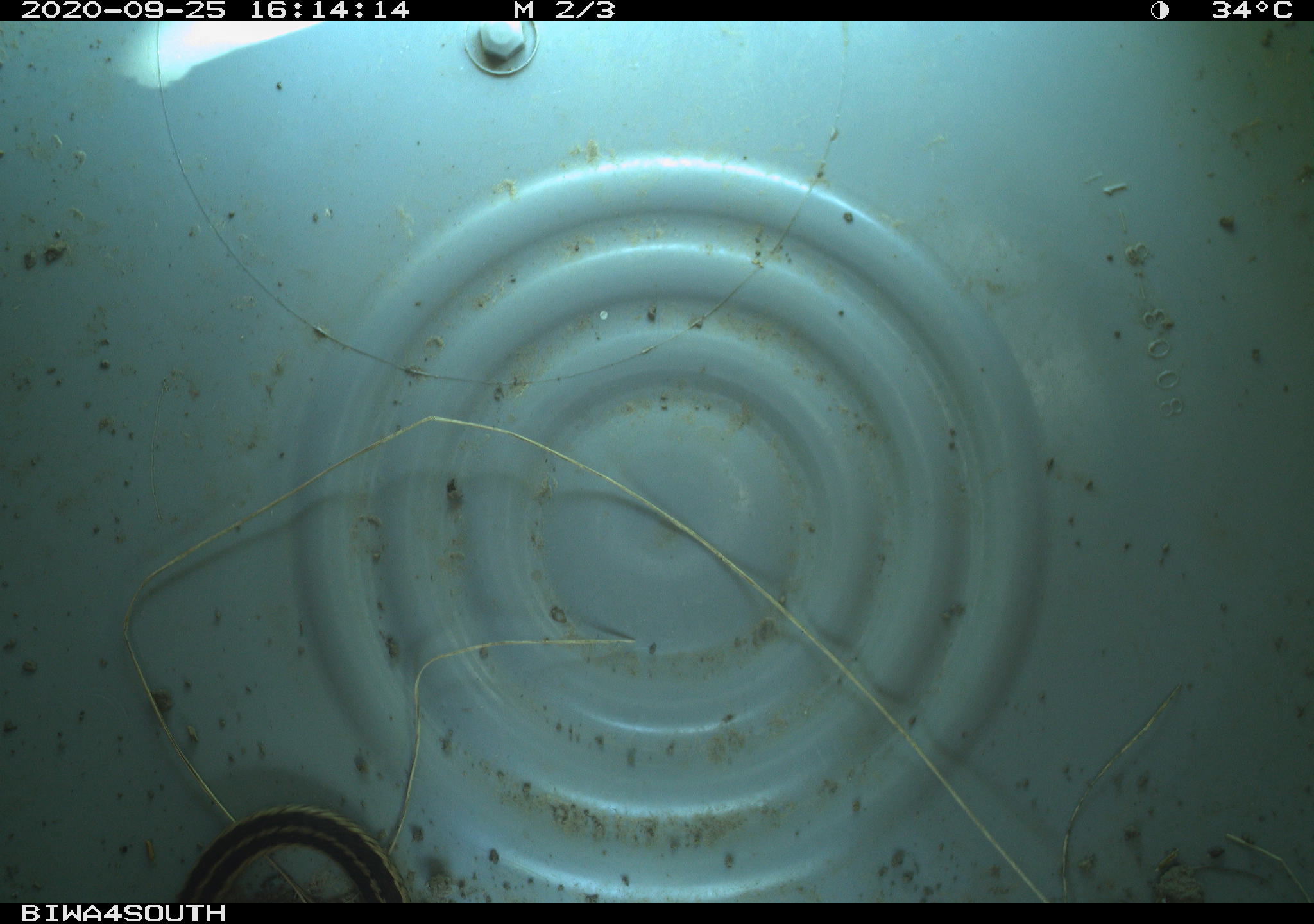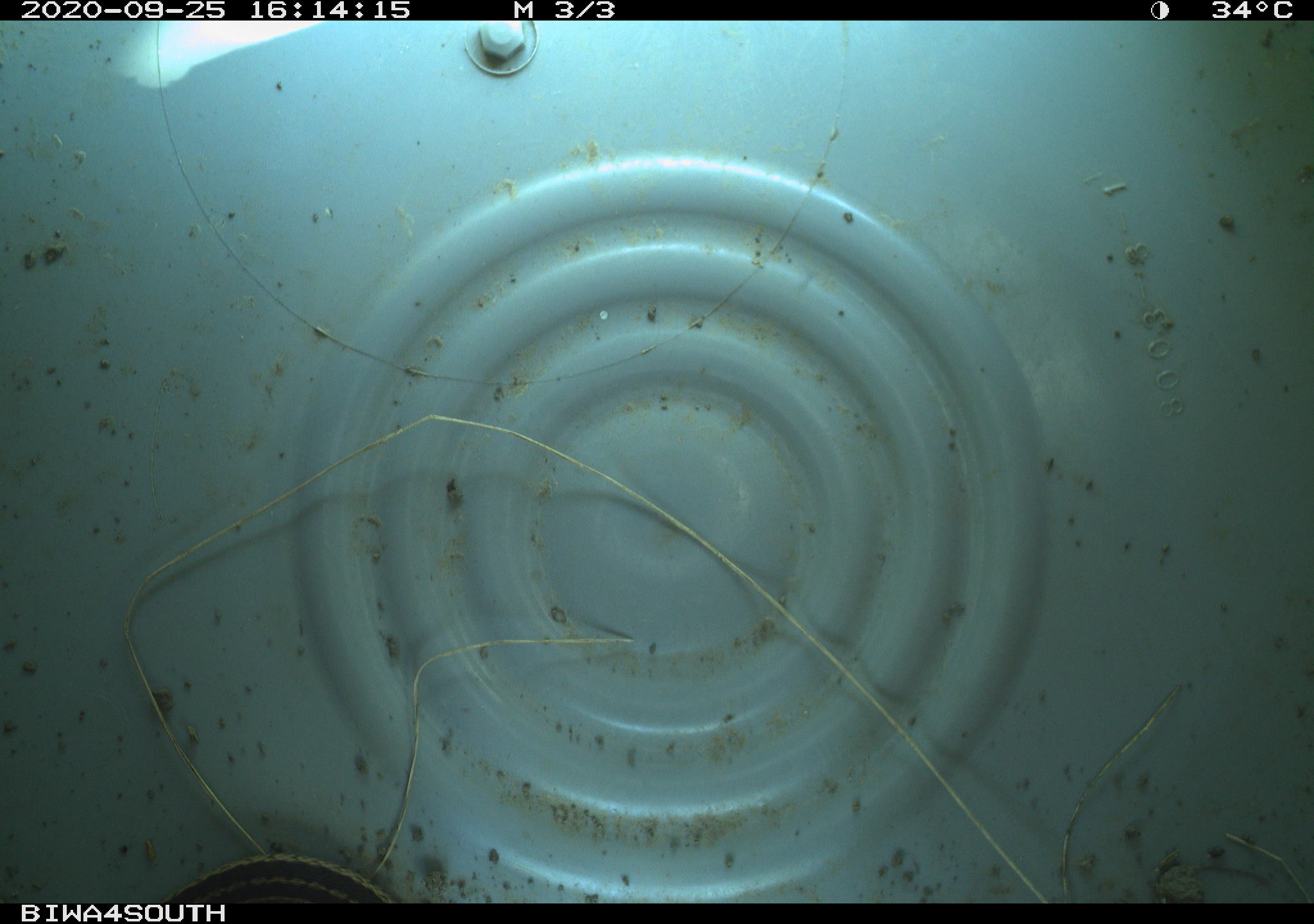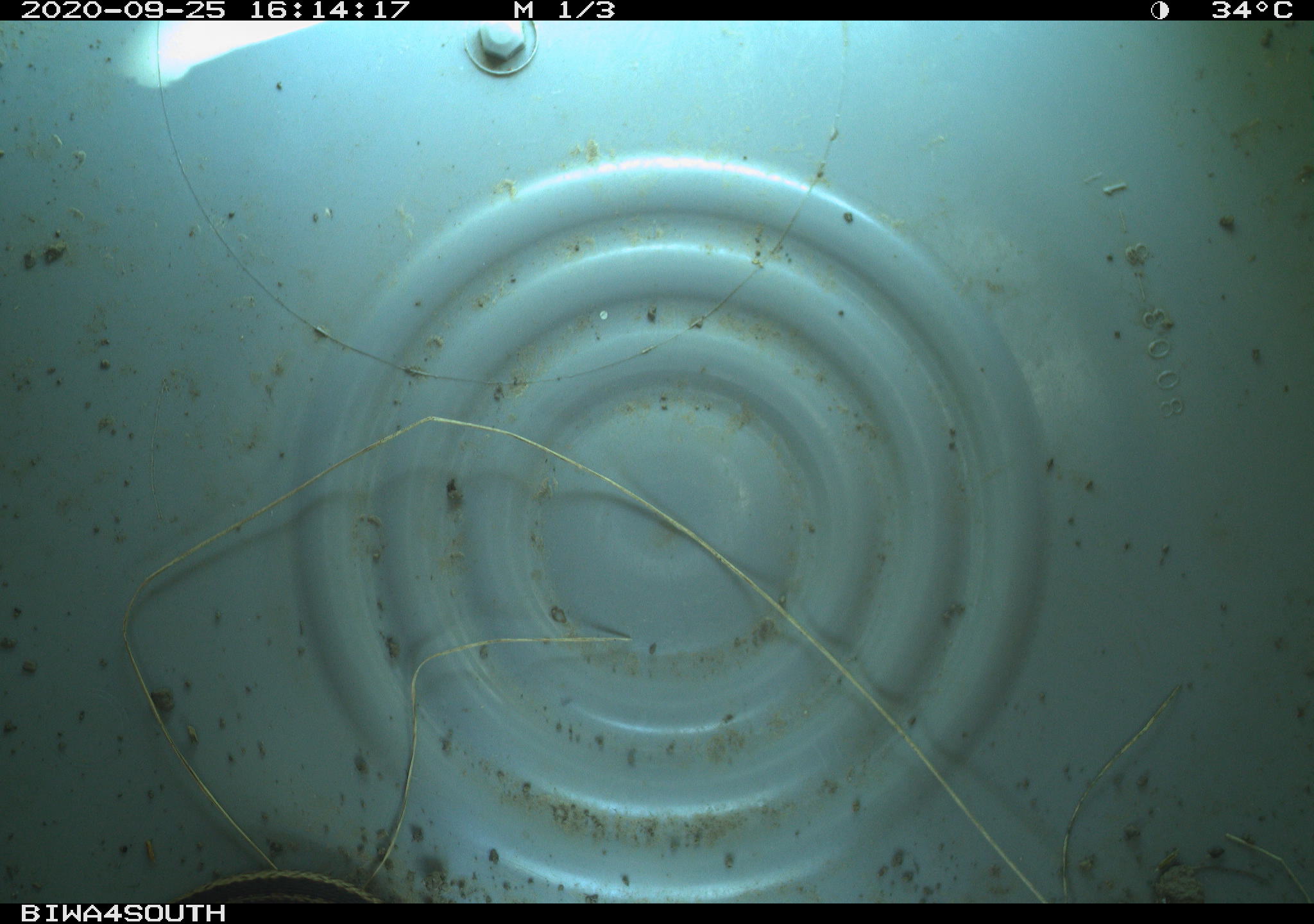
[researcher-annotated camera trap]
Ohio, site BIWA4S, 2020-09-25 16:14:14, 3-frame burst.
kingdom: Animalia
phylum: Chordata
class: Reptilia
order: Squamata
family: Colubridae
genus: Thamnophis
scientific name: Thamnophis sirtalis sirtalis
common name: eastern gartersnake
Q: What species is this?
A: Eastern gartersnake (Thamnophis sirtalis sirtalis).